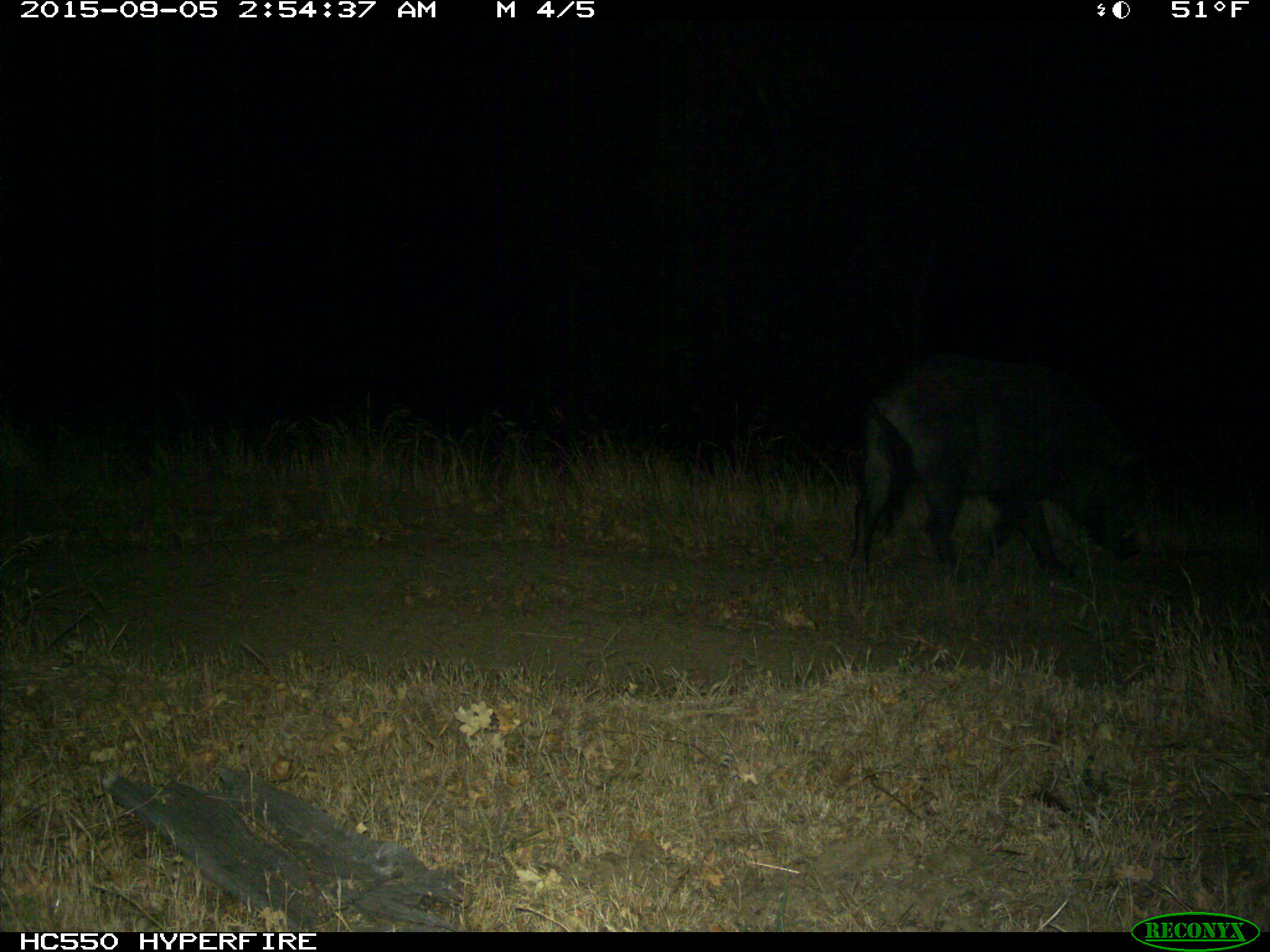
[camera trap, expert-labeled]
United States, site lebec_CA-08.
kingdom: Animalia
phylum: Chordata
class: Mammalia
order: Artiodactyla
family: Suidae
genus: Sus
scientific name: Sus scrofa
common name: wild boar